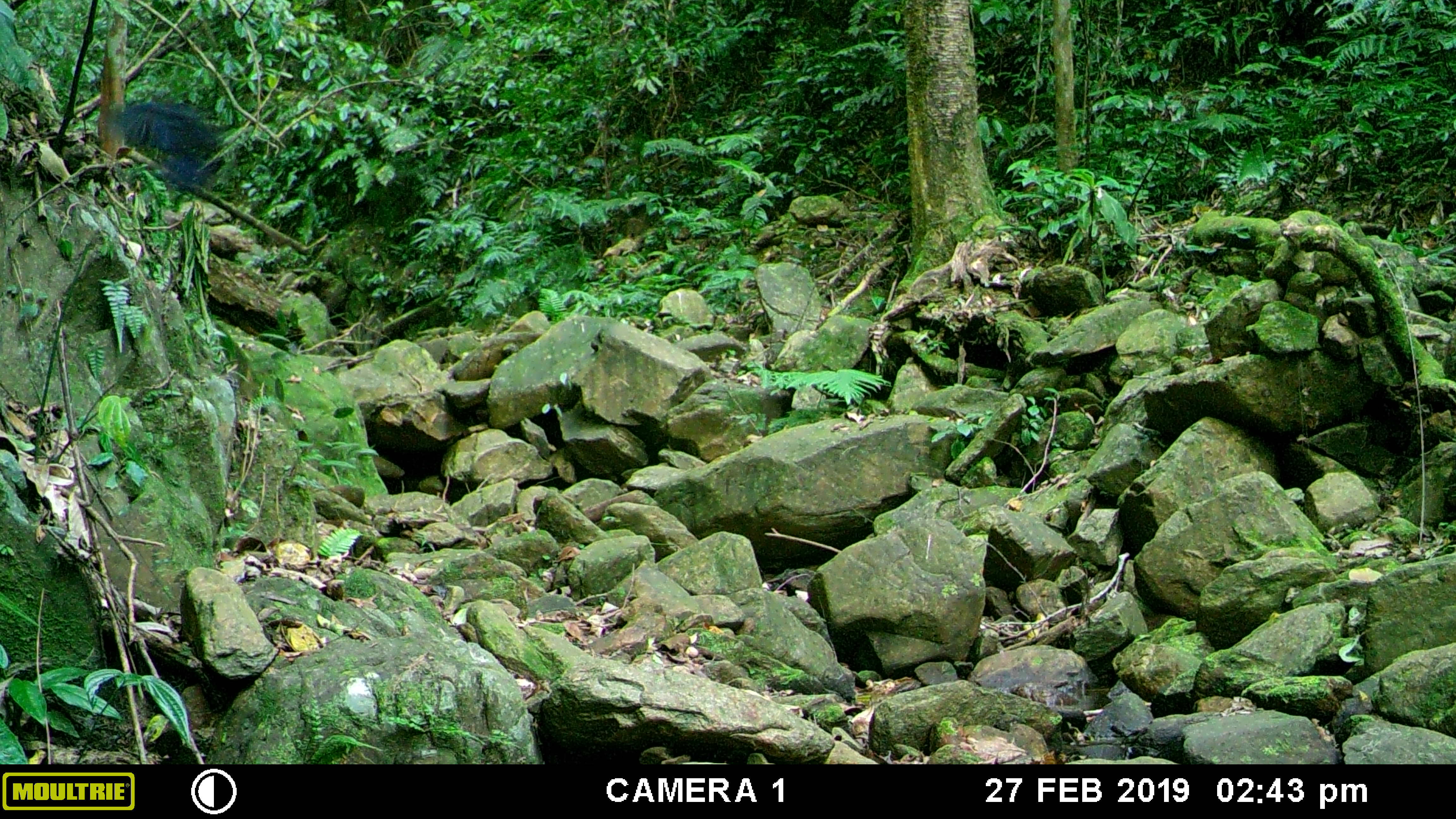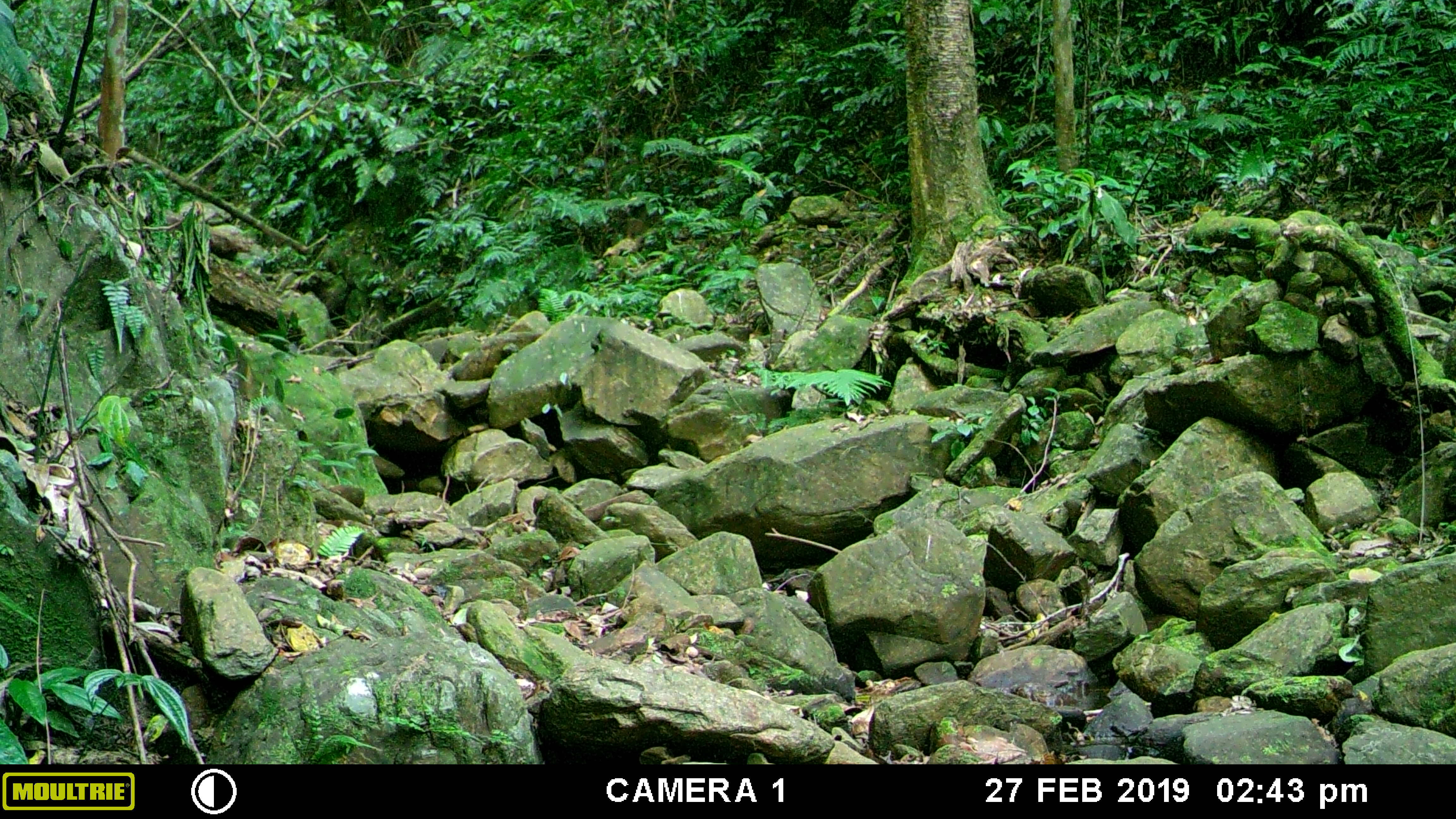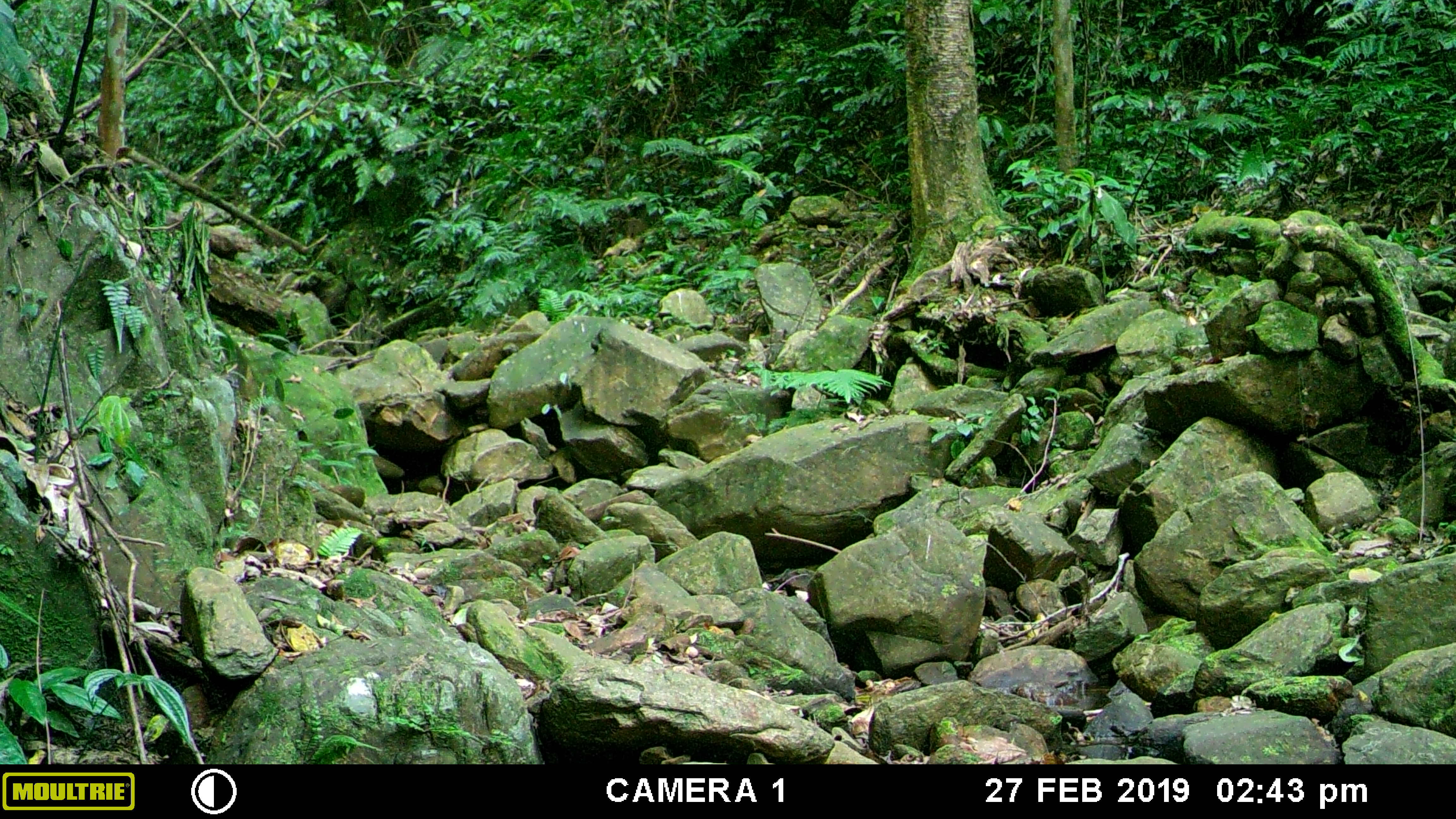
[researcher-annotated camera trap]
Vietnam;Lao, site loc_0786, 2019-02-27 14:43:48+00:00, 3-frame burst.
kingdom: Animalia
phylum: Chordata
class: Aves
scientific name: Aves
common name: bird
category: unidentified bird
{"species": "unidentified bird (bird) (Aves)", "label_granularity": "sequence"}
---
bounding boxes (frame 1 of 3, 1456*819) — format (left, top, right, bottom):
unidentified bird: (108, 91, 222, 195)